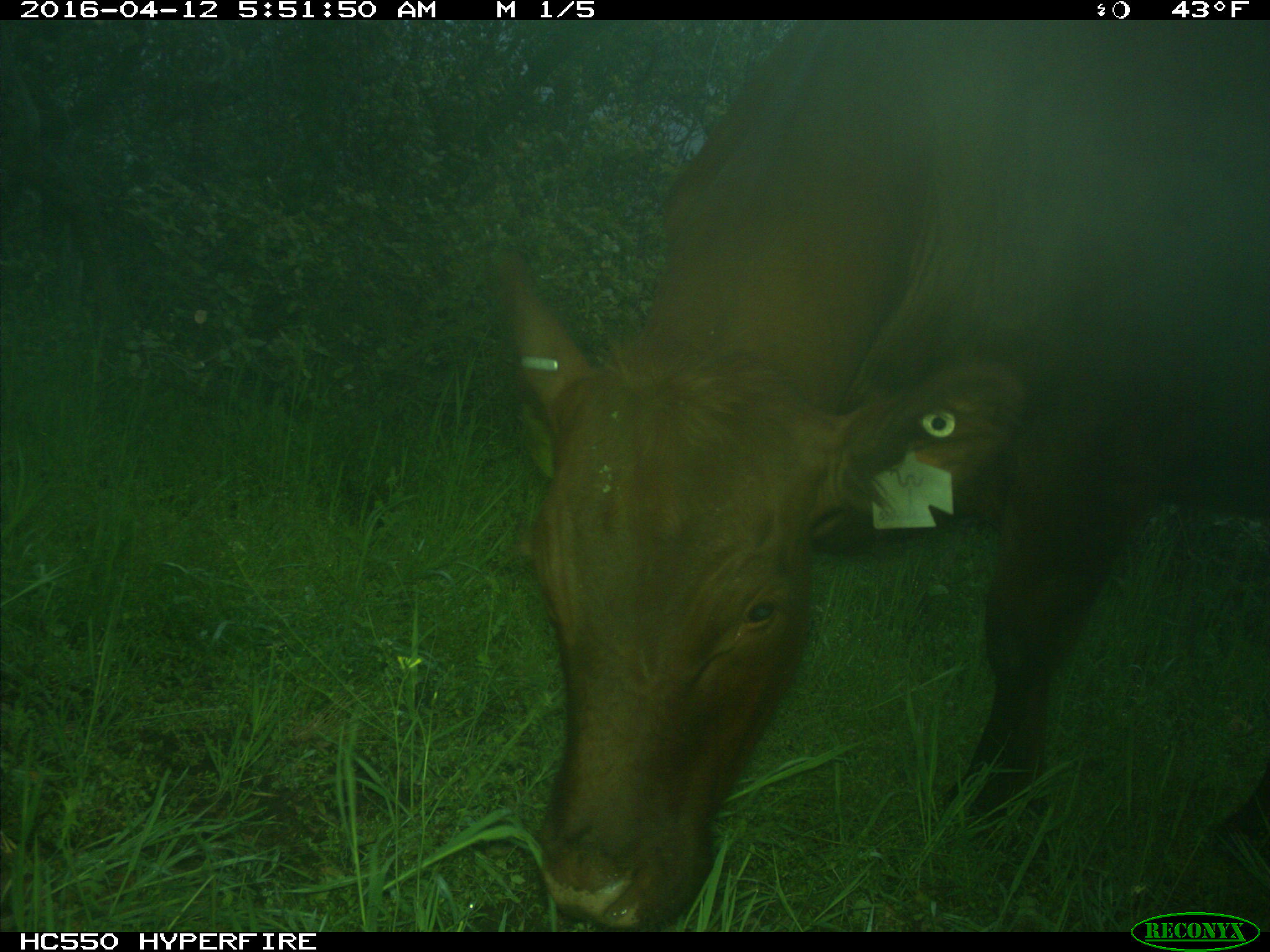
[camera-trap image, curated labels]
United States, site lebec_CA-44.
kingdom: Animalia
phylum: Chordata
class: Mammalia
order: Artiodactyla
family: Bovidae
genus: Bos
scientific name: Bos taurus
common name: domestic cow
Bos taurus (domestic cow).